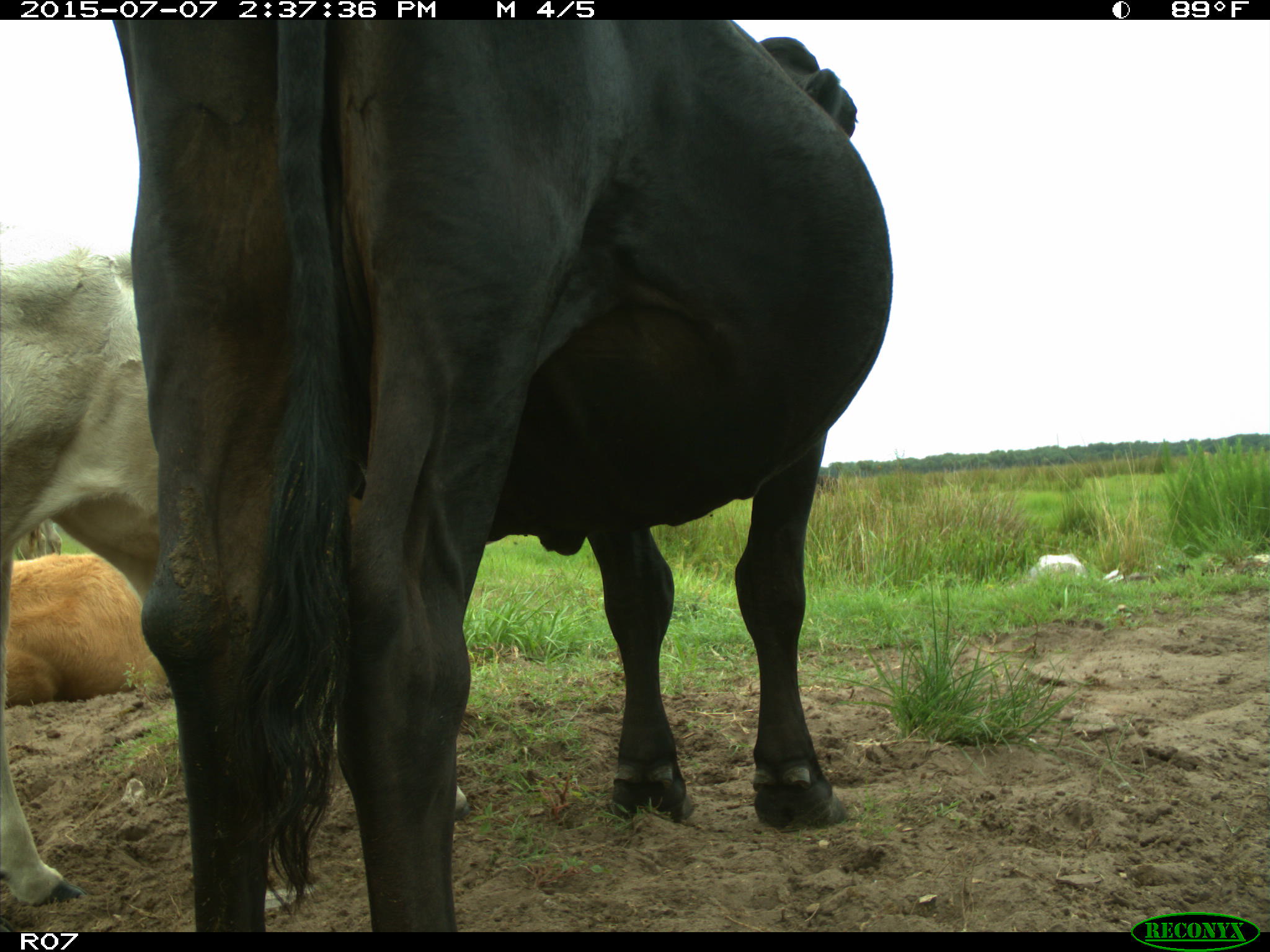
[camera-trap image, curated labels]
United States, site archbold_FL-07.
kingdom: Animalia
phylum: Chordata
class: Mammalia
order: Artiodactyla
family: Bovidae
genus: Bos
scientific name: Bos taurus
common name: domestic cow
Bos taurus (domestic cow).